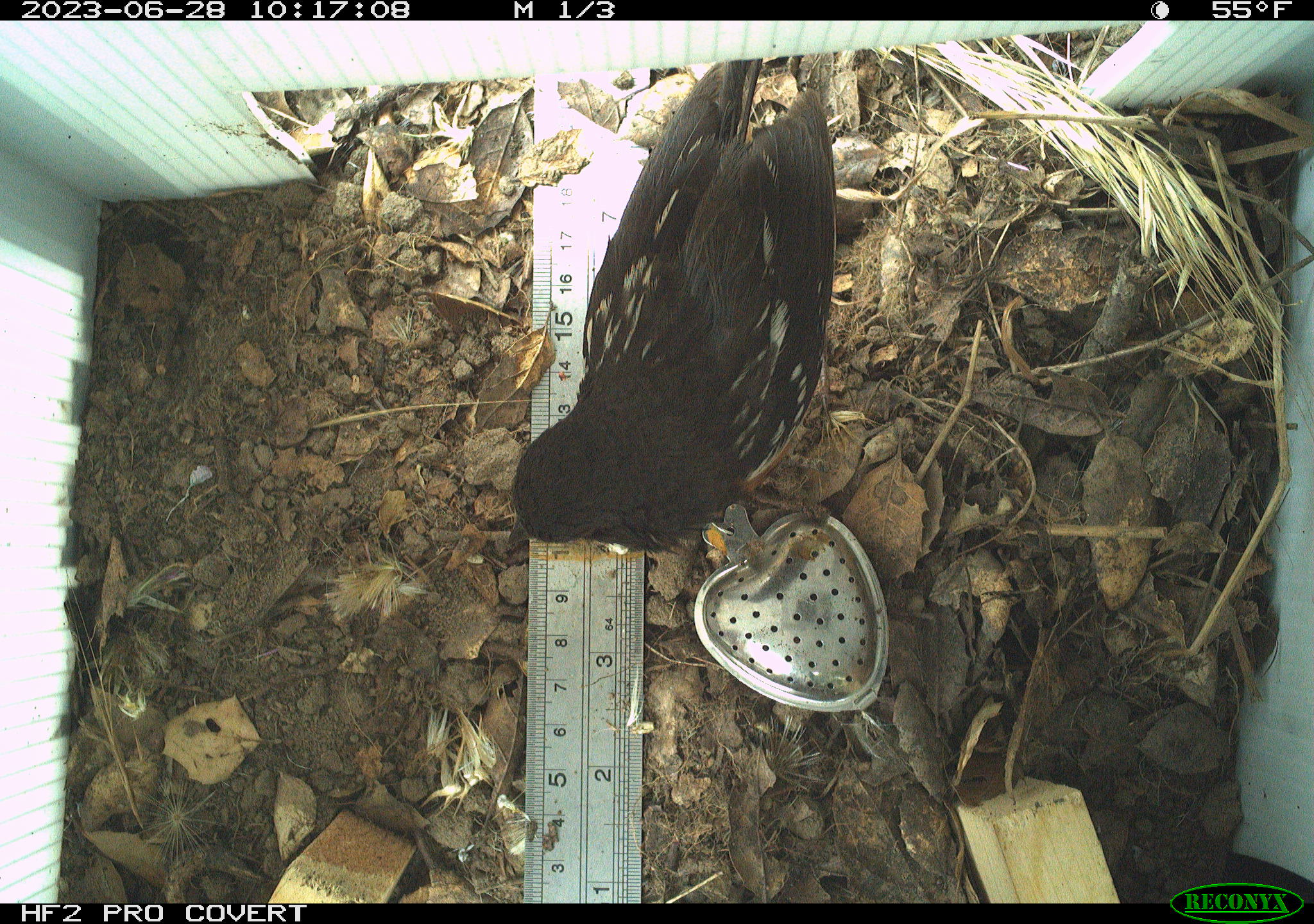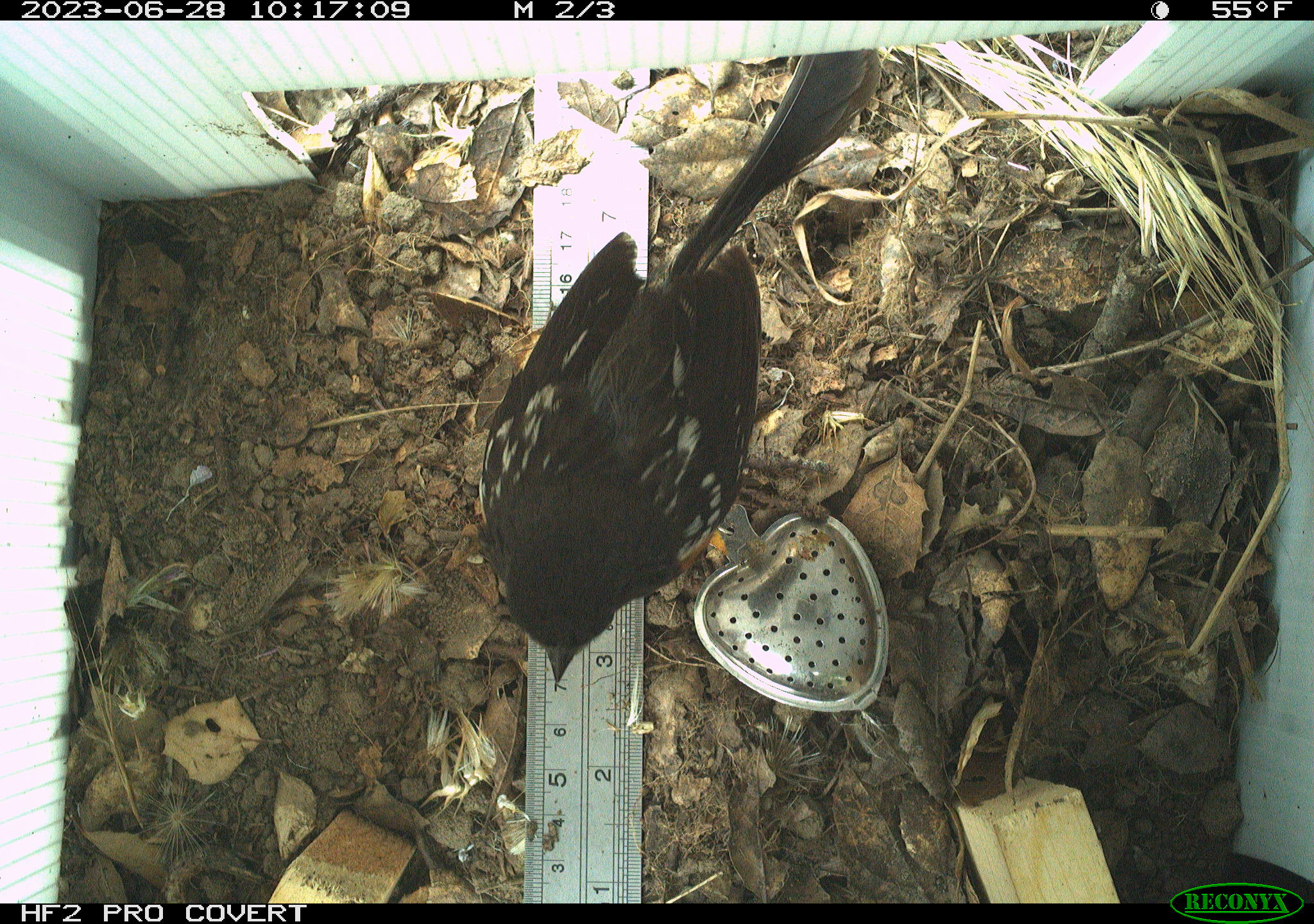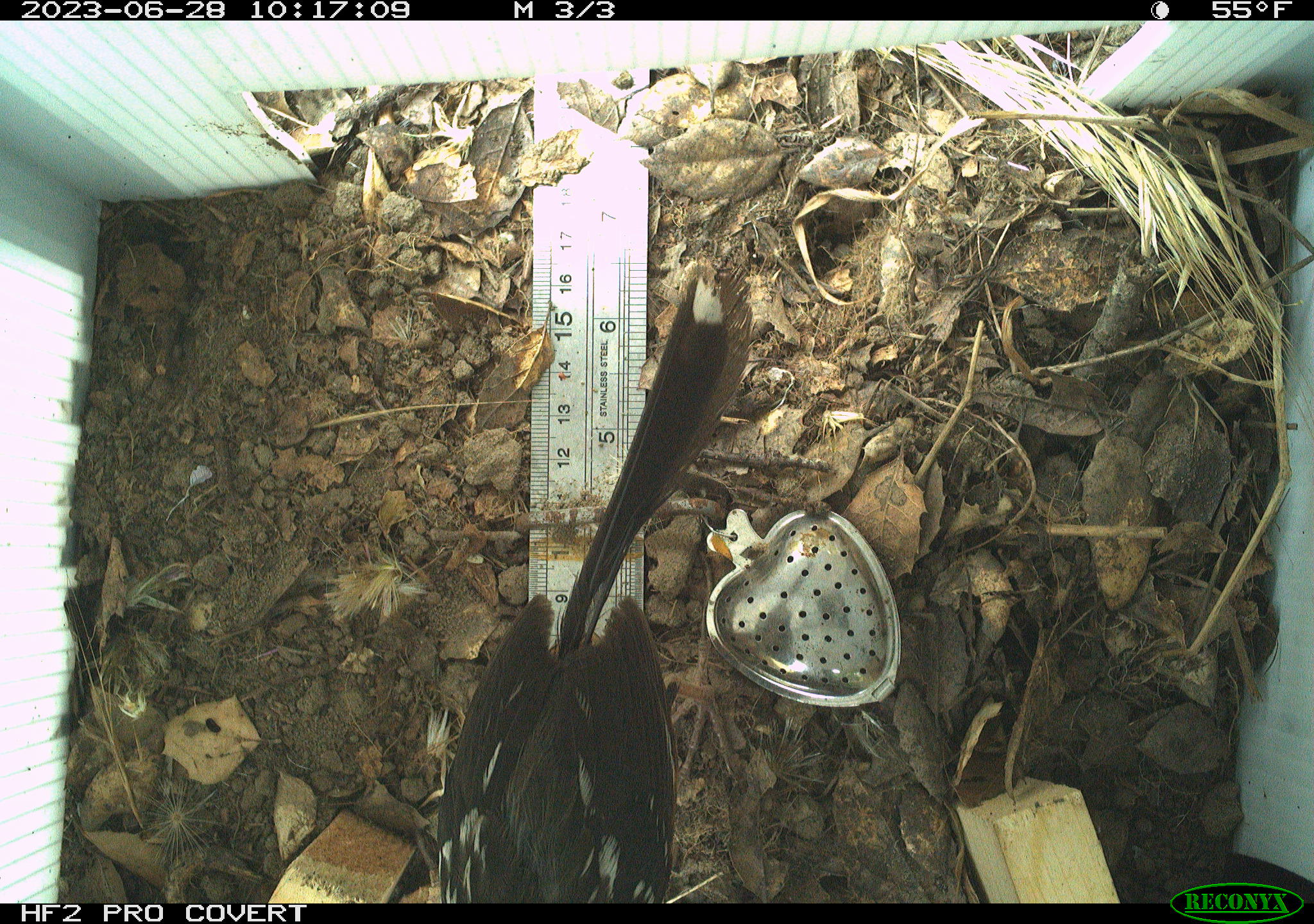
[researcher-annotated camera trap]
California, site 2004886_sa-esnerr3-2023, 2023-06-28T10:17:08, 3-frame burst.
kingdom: Animalia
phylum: Chordata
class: Aves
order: Passeriformes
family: Passerellidae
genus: Pipilo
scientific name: Pipilo maculatus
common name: spotted towhee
Spotted towhee (Pipilo maculatus).